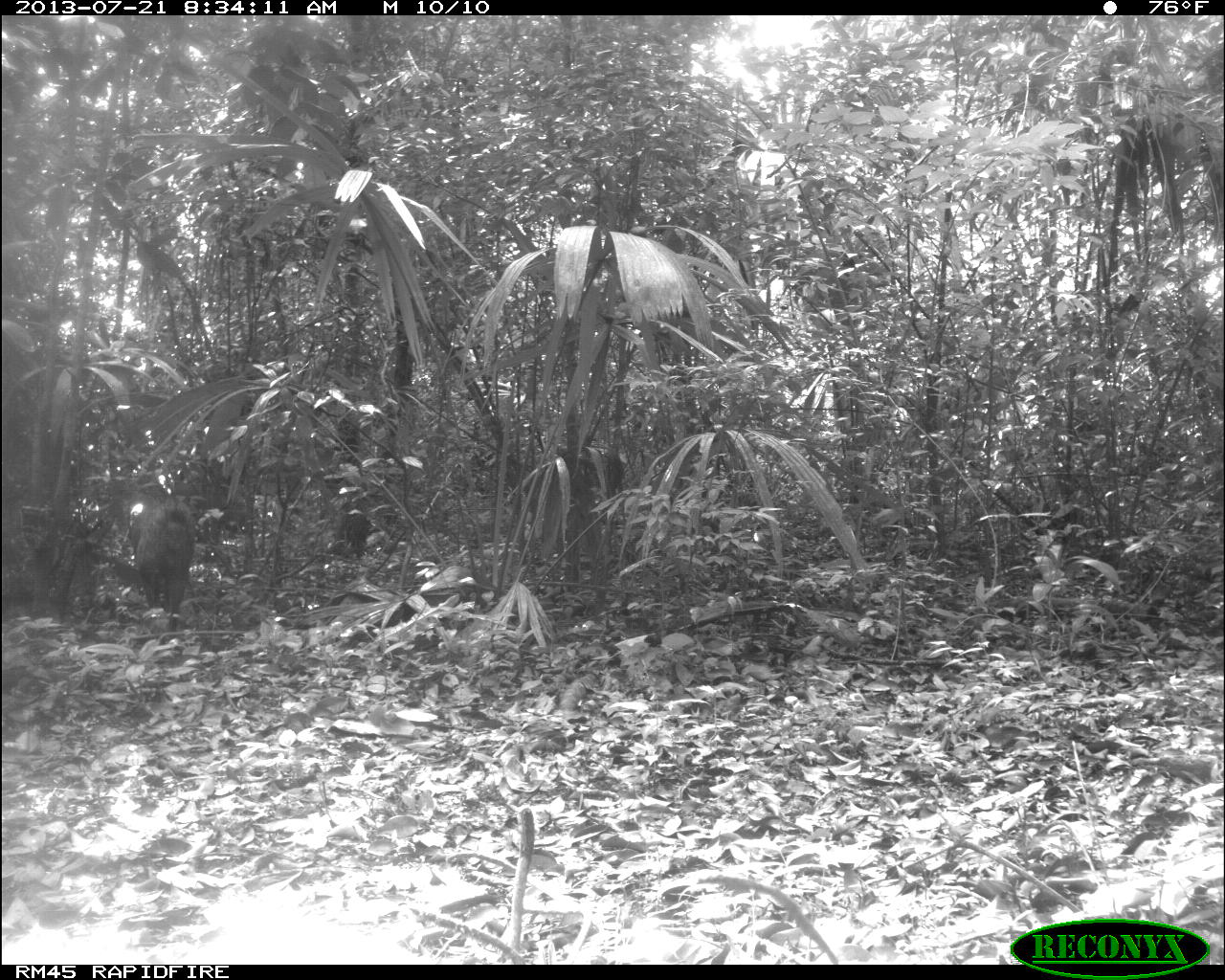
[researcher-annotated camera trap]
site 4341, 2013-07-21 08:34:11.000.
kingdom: Animalia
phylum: Chordata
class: Mammalia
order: Artiodactyla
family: Tayassuidae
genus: Pecari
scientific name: Pecari tajacu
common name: collared peccary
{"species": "Pecari tajacu (collared peccary)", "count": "1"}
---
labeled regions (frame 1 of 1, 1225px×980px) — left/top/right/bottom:
pecari tajacu: 125/492/196/639; 17/502/89/625; 554/442/623/513; 333/509/369/556